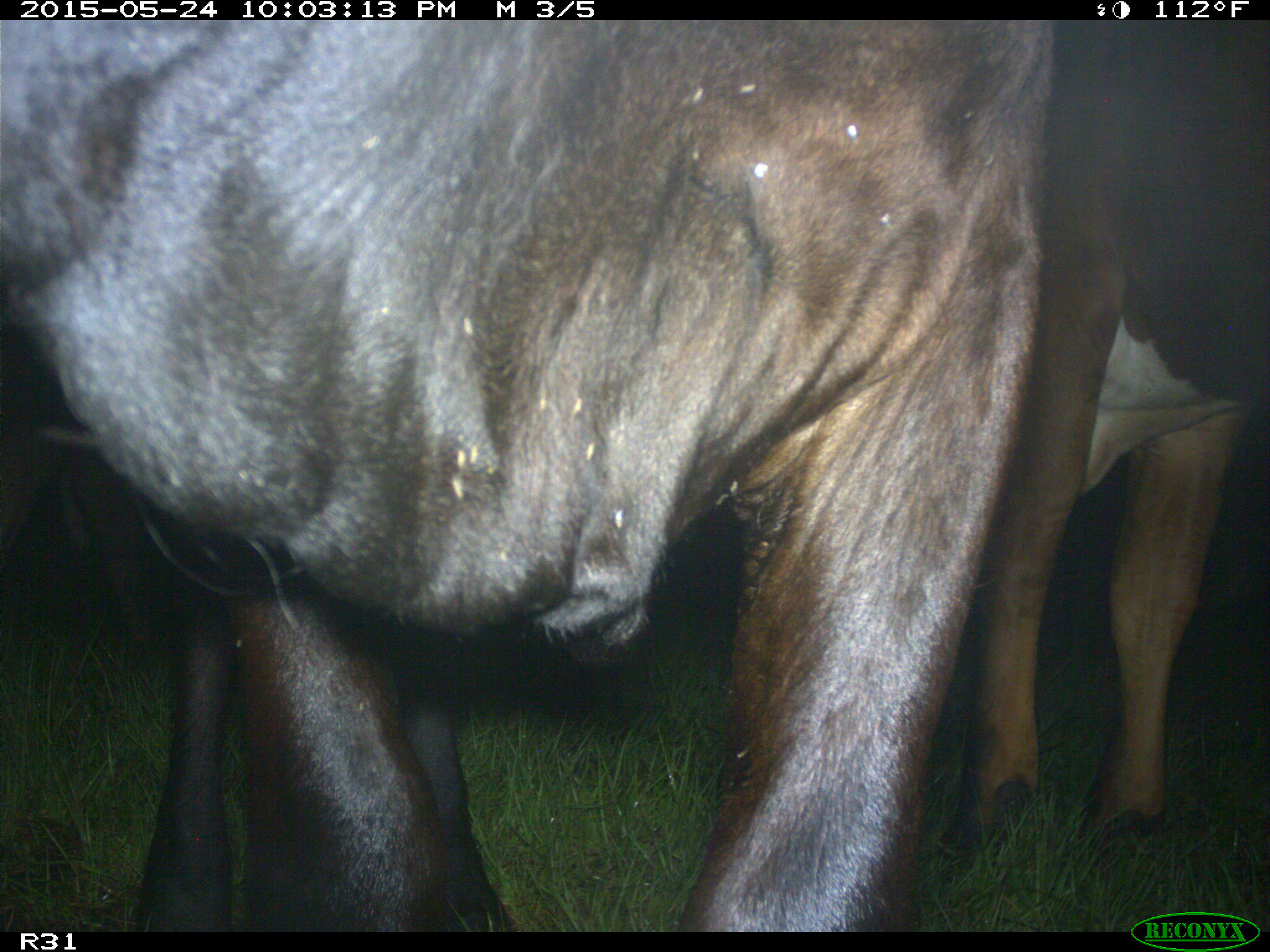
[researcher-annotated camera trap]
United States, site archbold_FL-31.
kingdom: Animalia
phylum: Chordata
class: Mammalia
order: Artiodactyla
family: Bovidae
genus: Bos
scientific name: Bos taurus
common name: domestic cow